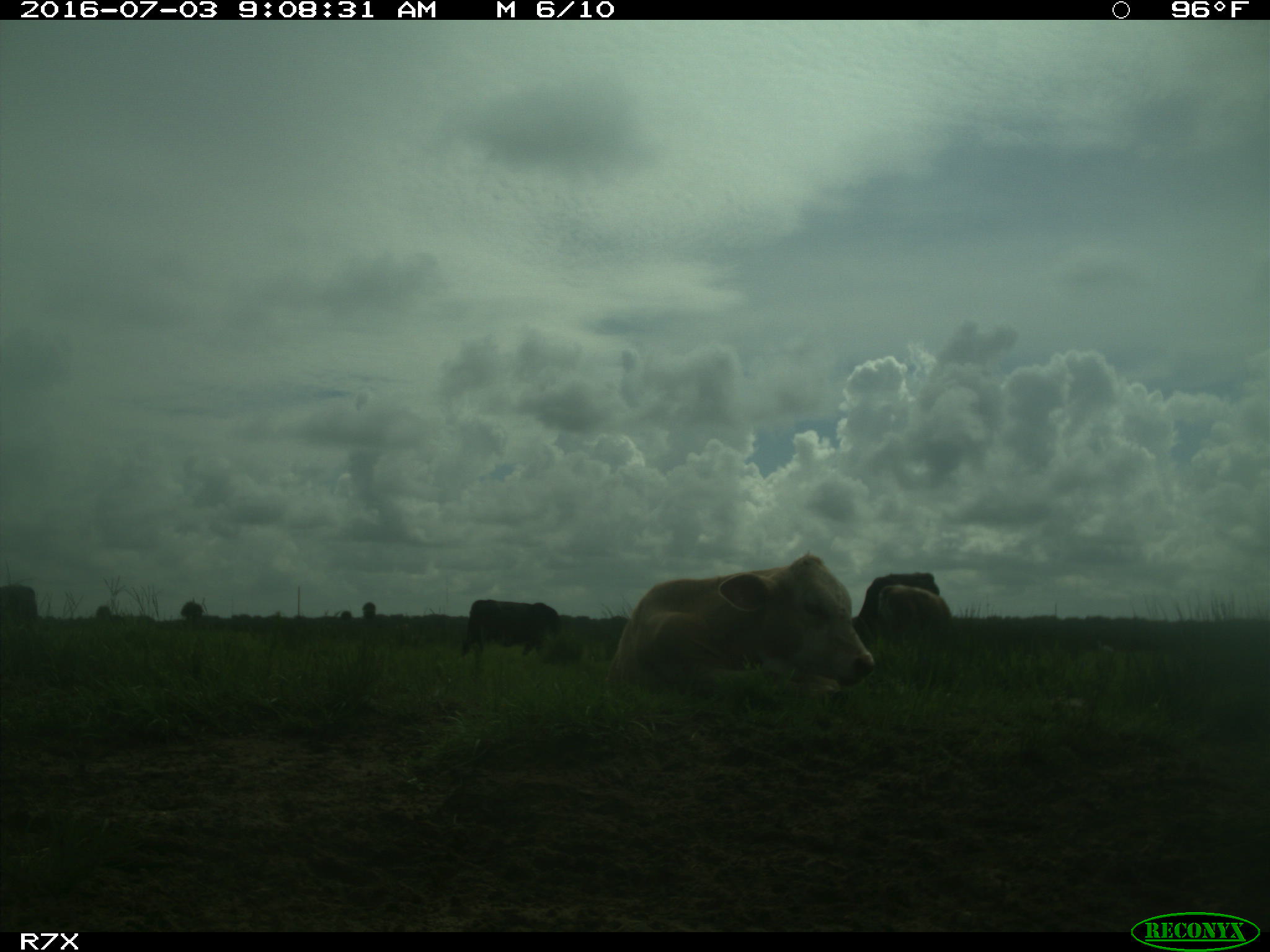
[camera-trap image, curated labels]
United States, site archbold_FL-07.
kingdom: Animalia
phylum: Chordata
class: Mammalia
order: Artiodactyla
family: Bovidae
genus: Bos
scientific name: Bos taurus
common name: domestic cow